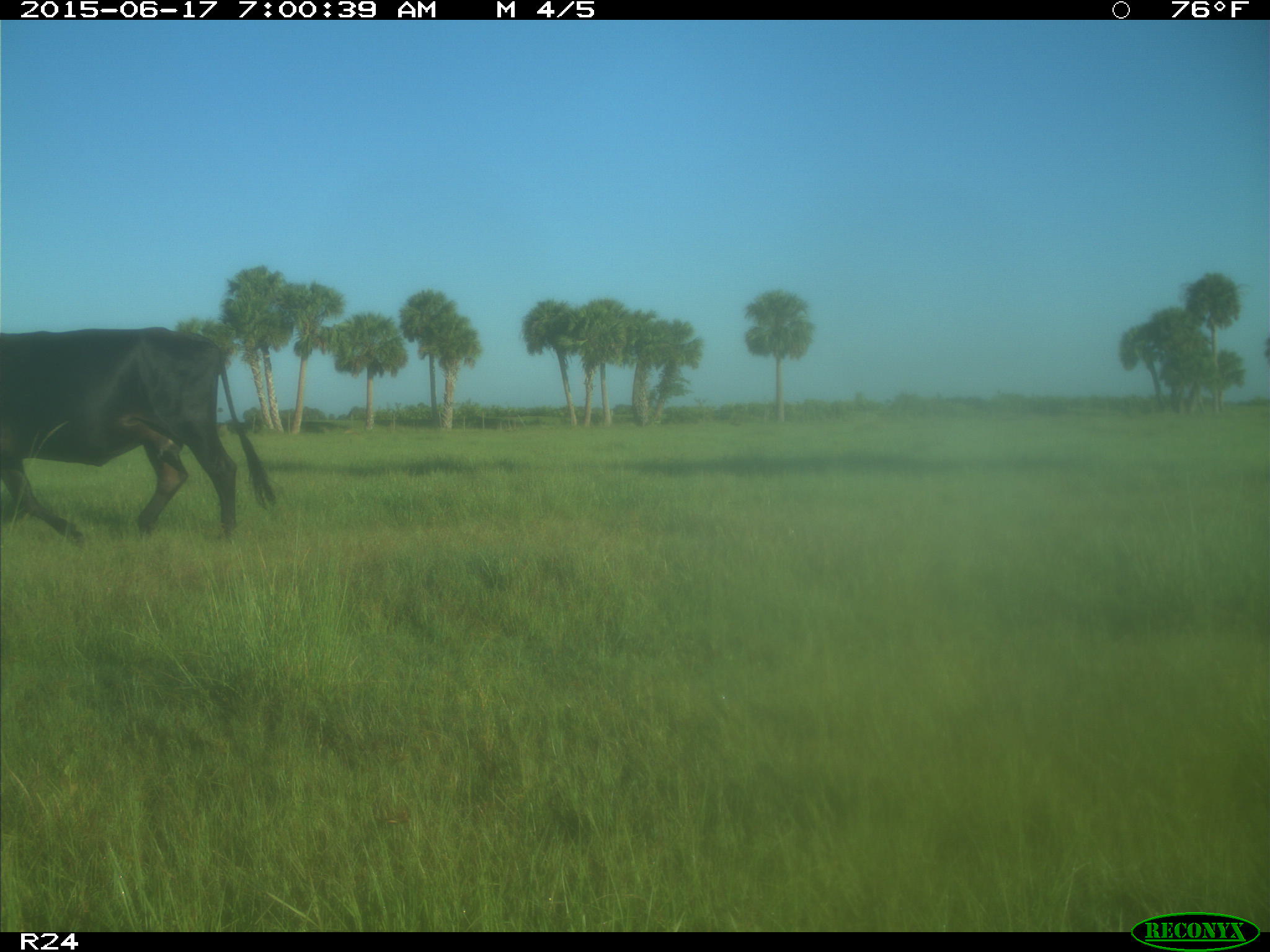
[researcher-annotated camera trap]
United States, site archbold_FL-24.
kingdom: Animalia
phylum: Chordata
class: Mammalia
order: Artiodactyla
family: Bovidae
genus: Bos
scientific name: Bos taurus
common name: domestic cow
Bos taurus (domestic cow).